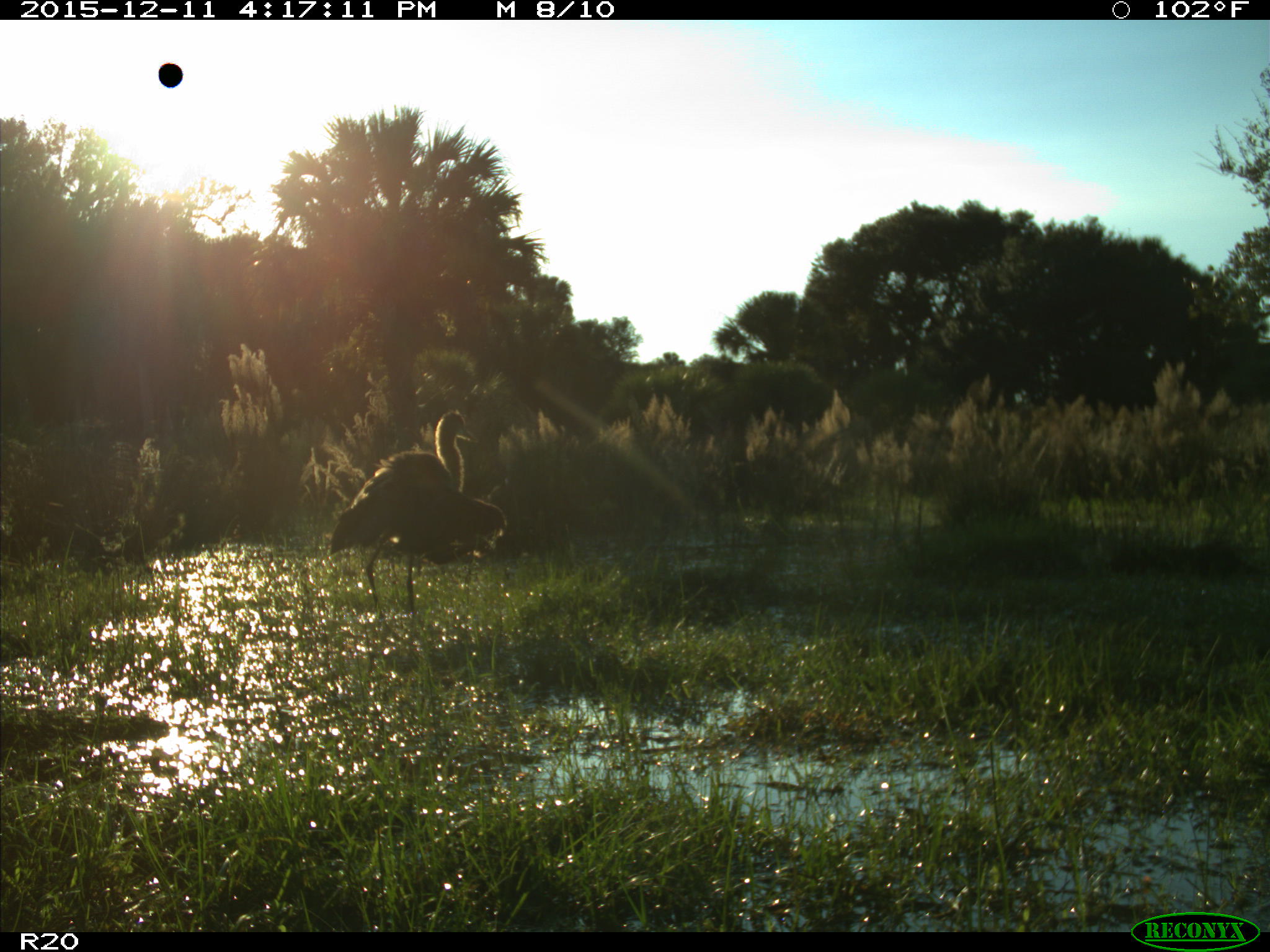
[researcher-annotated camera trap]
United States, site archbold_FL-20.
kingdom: Animalia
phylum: Chordata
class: Aves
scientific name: Aves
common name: birds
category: unidentified bird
Unidentified bird (birds) (Aves).